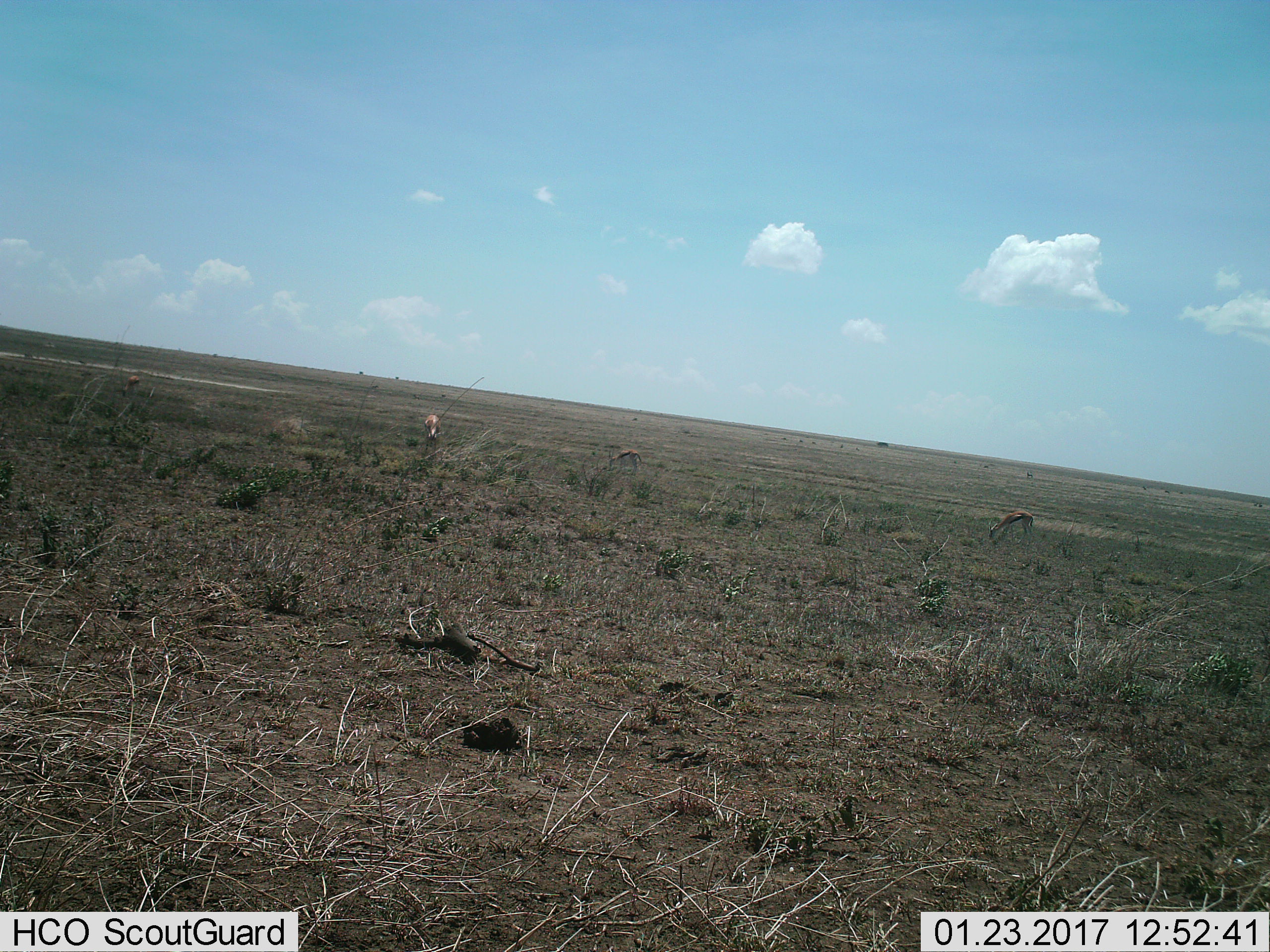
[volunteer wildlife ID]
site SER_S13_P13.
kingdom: Animalia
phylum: Chordata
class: Mammalia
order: Artiodactyla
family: Bovidae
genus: Eudorcas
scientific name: Eudorcas thomsonii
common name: thomson's gazelle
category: gazellethomsons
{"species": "gazellethomsons (thomson's gazelle) (Eudorcas thomsonii)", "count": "3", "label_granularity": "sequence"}